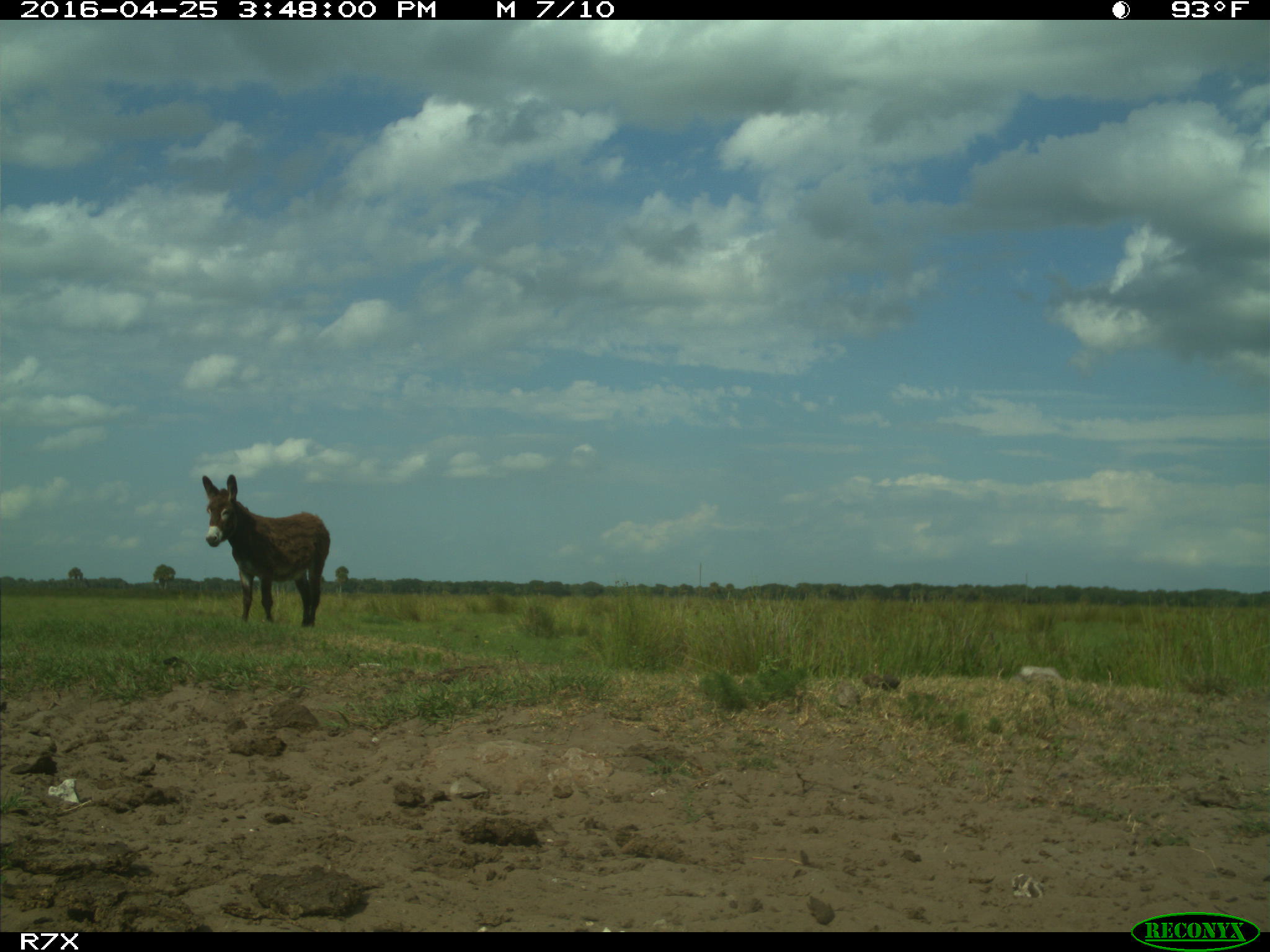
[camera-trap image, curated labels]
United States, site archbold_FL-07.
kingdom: Animalia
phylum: Chordata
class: Mammalia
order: Artiodactyla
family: Bovidae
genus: Bos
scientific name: Bos taurus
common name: domestic cow